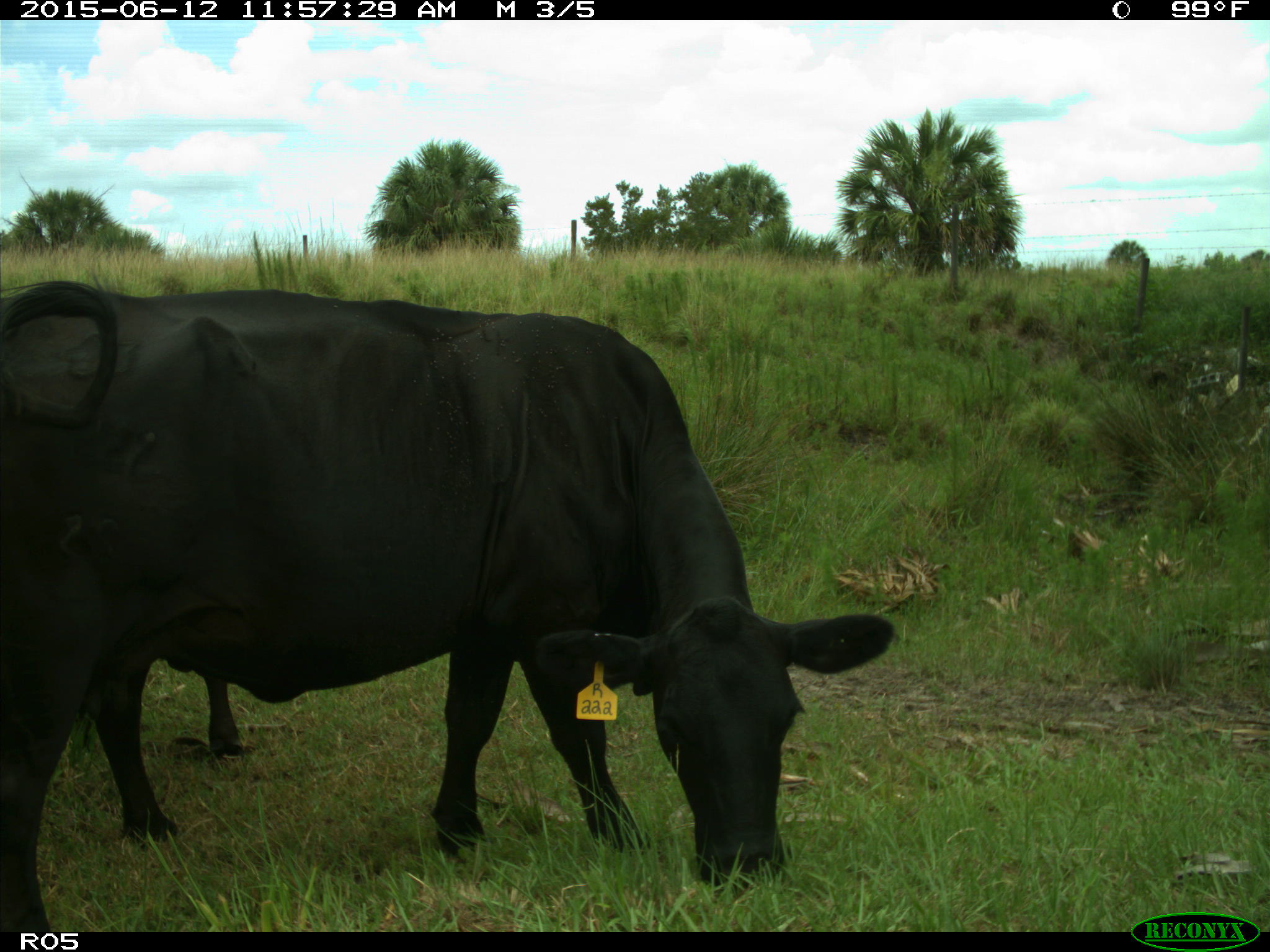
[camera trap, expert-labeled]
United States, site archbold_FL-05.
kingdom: Animalia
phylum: Chordata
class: Mammalia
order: Artiodactyla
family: Bovidae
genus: Bos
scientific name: Bos taurus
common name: domestic cow